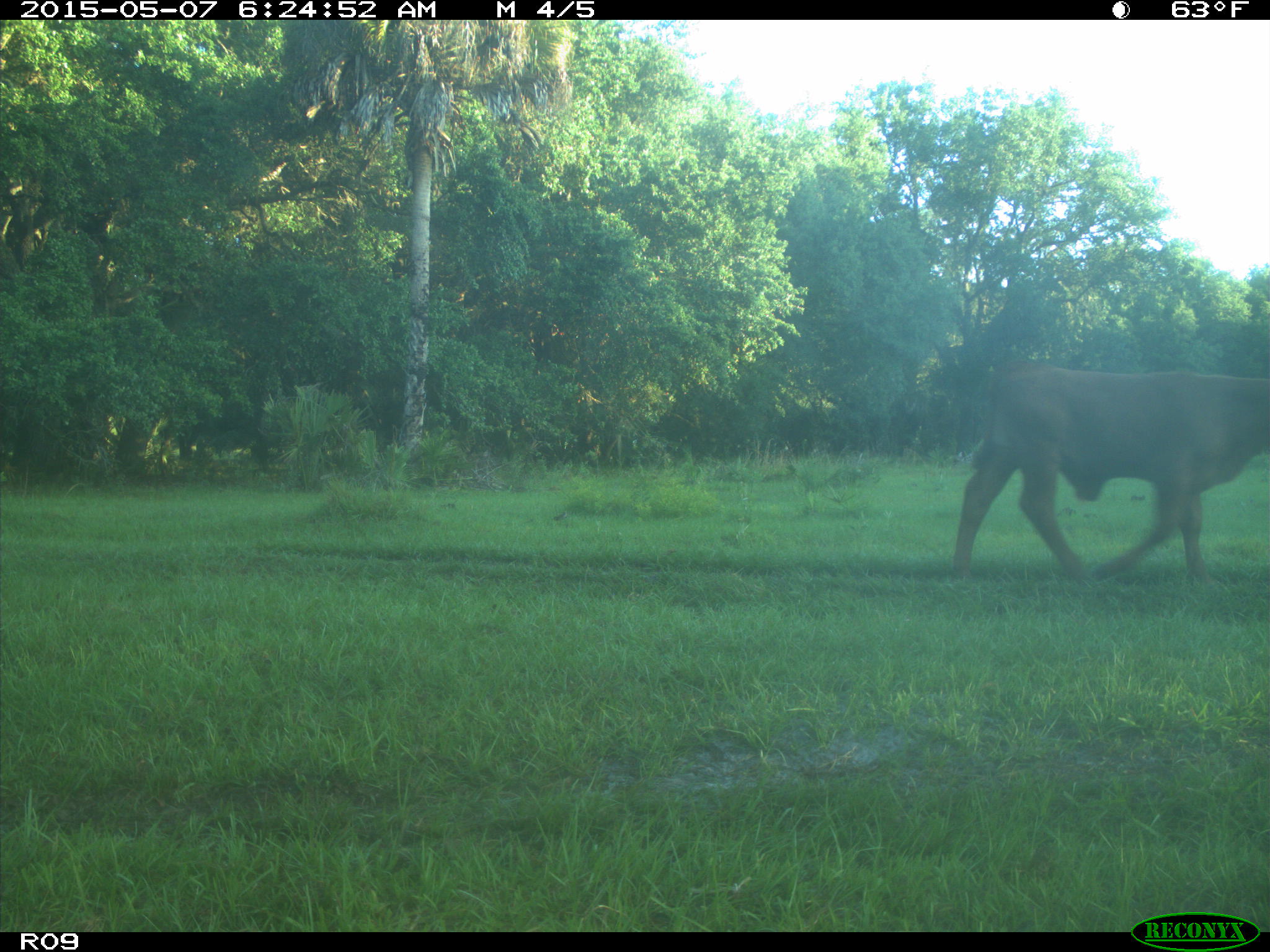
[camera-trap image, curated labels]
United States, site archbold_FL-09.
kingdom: Animalia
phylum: Chordata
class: Mammalia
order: Artiodactyla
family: Bovidae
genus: Bos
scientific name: Bos taurus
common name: domestic cow